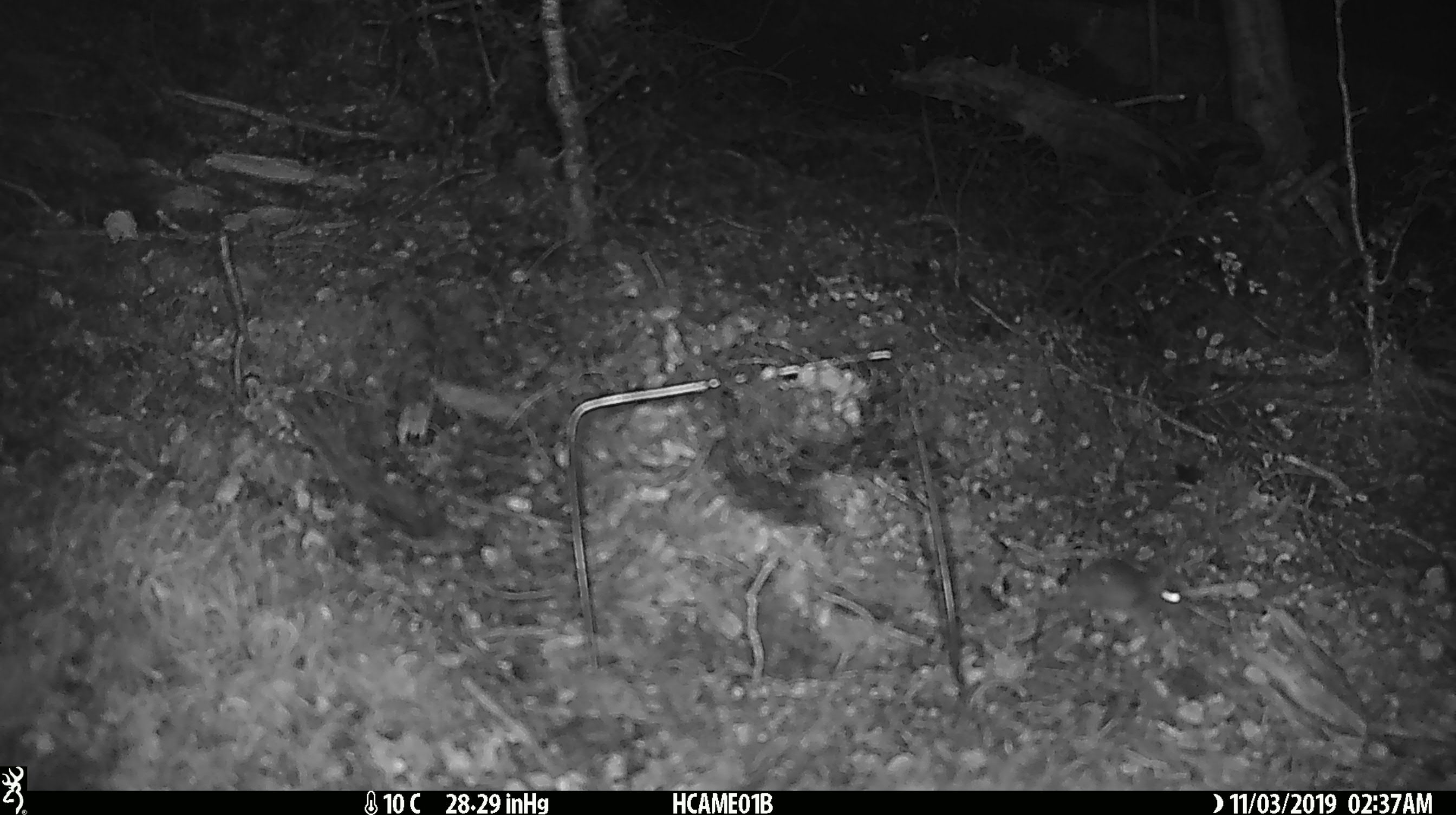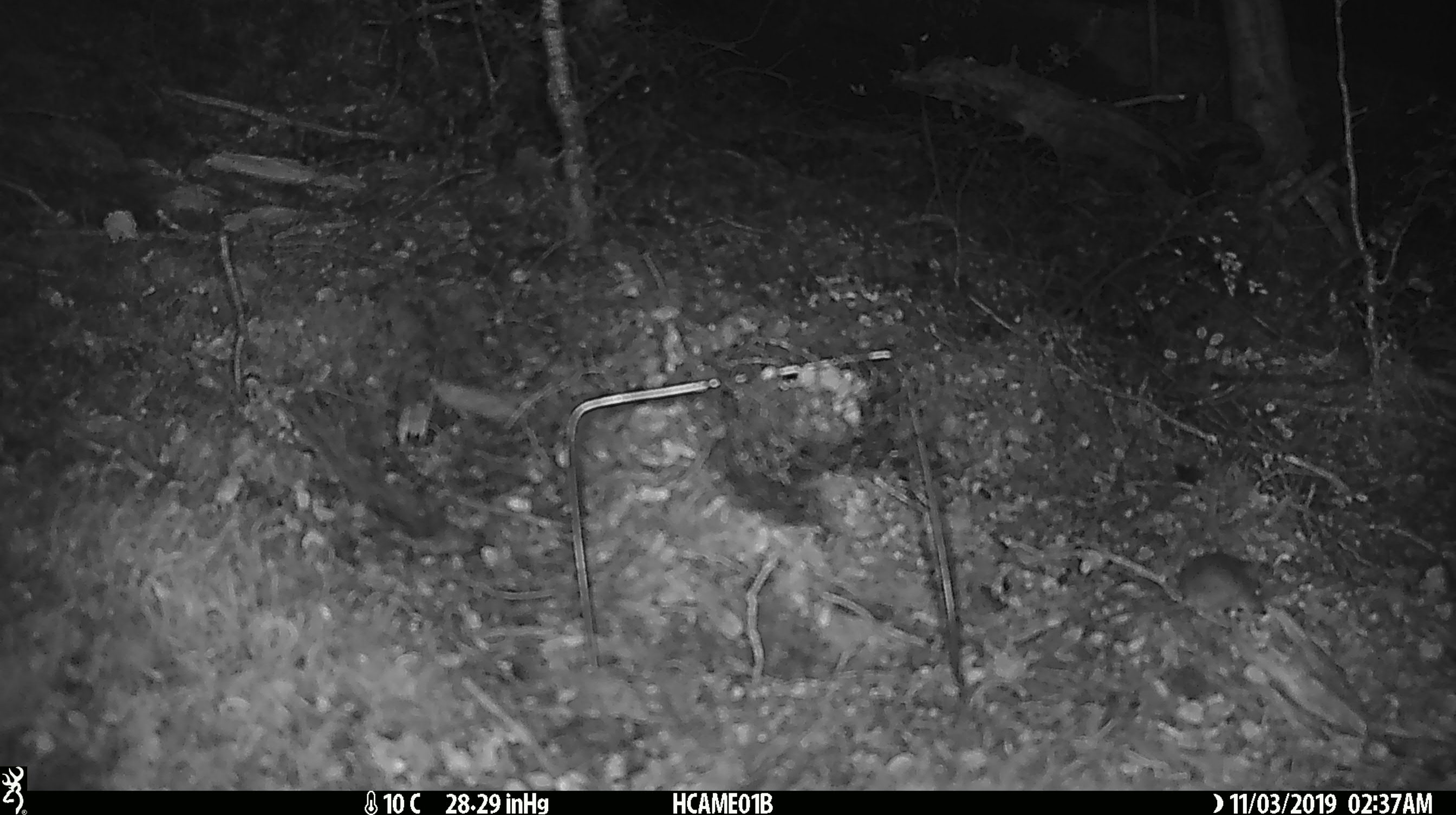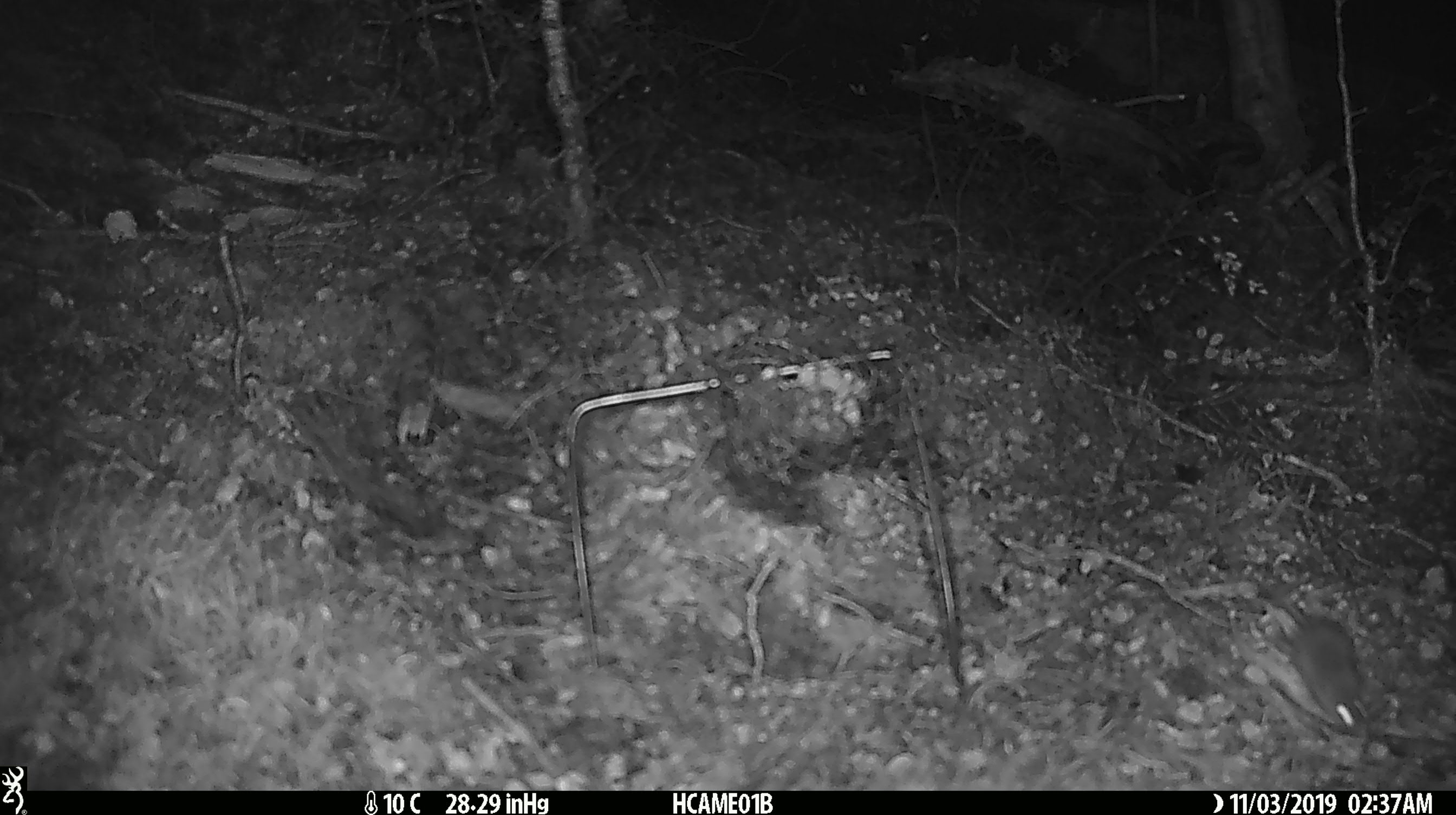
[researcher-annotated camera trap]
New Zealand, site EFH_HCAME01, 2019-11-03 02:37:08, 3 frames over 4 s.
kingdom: Animalia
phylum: Chordata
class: Mammalia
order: Rodentia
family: Muridae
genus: Mus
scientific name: Mus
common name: mouse